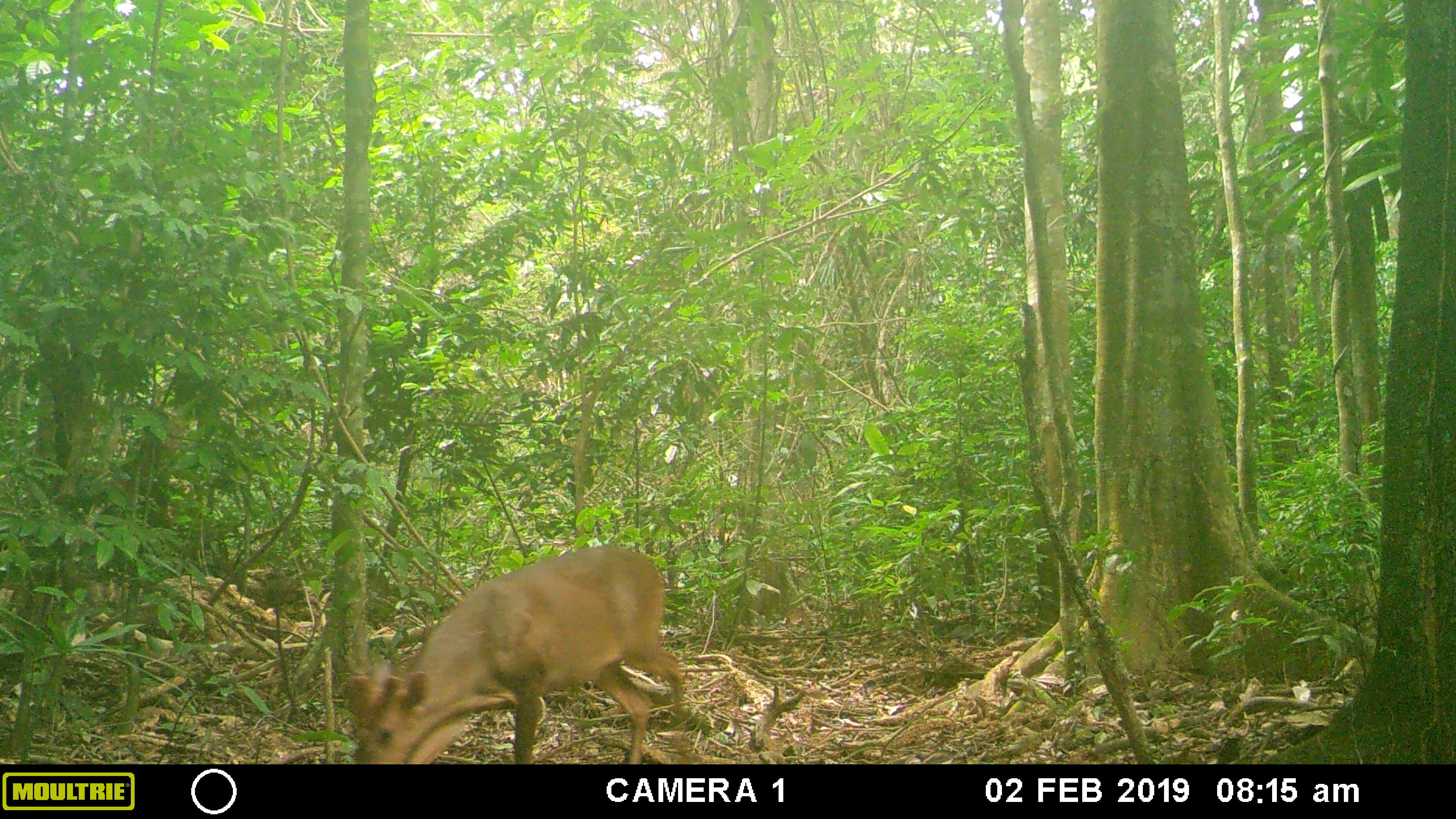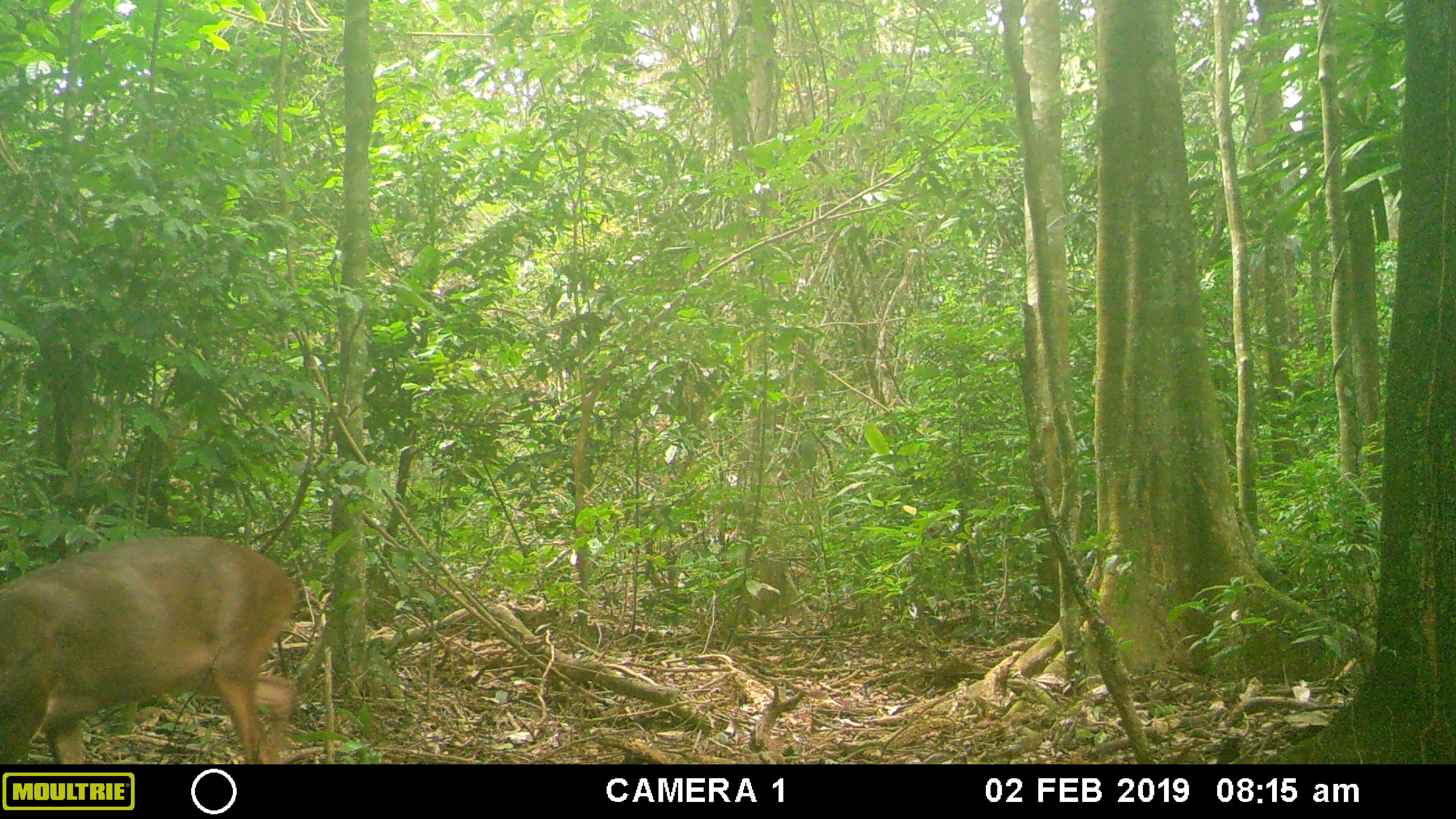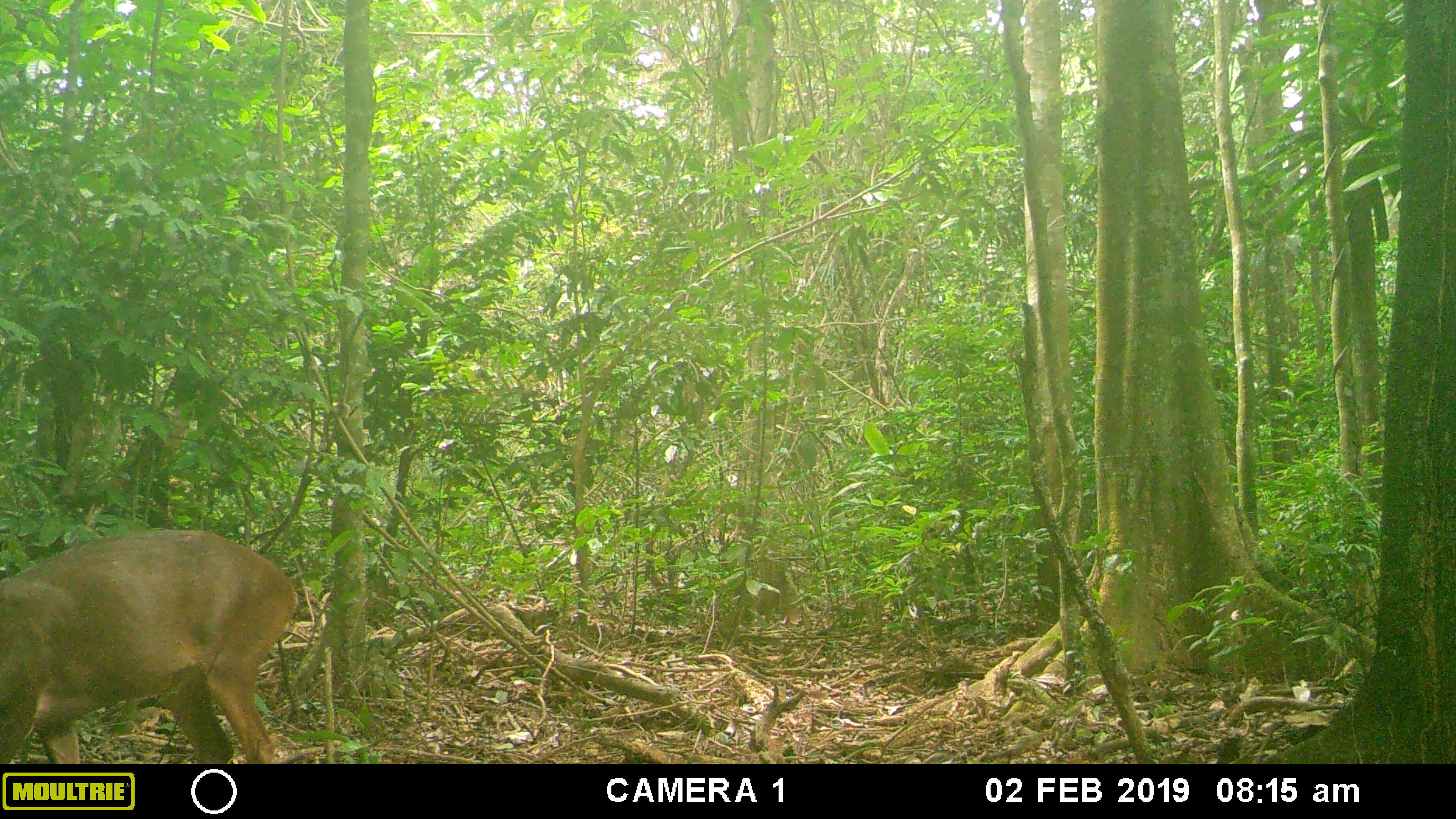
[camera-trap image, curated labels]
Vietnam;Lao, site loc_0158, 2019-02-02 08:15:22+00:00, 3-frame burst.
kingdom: Animalia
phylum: Chordata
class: Mammalia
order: Artiodactyla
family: Cervidae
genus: Muntiacus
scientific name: Muntiacus vuquangensis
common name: large-antlered muntjac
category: large antlered muntjac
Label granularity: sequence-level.